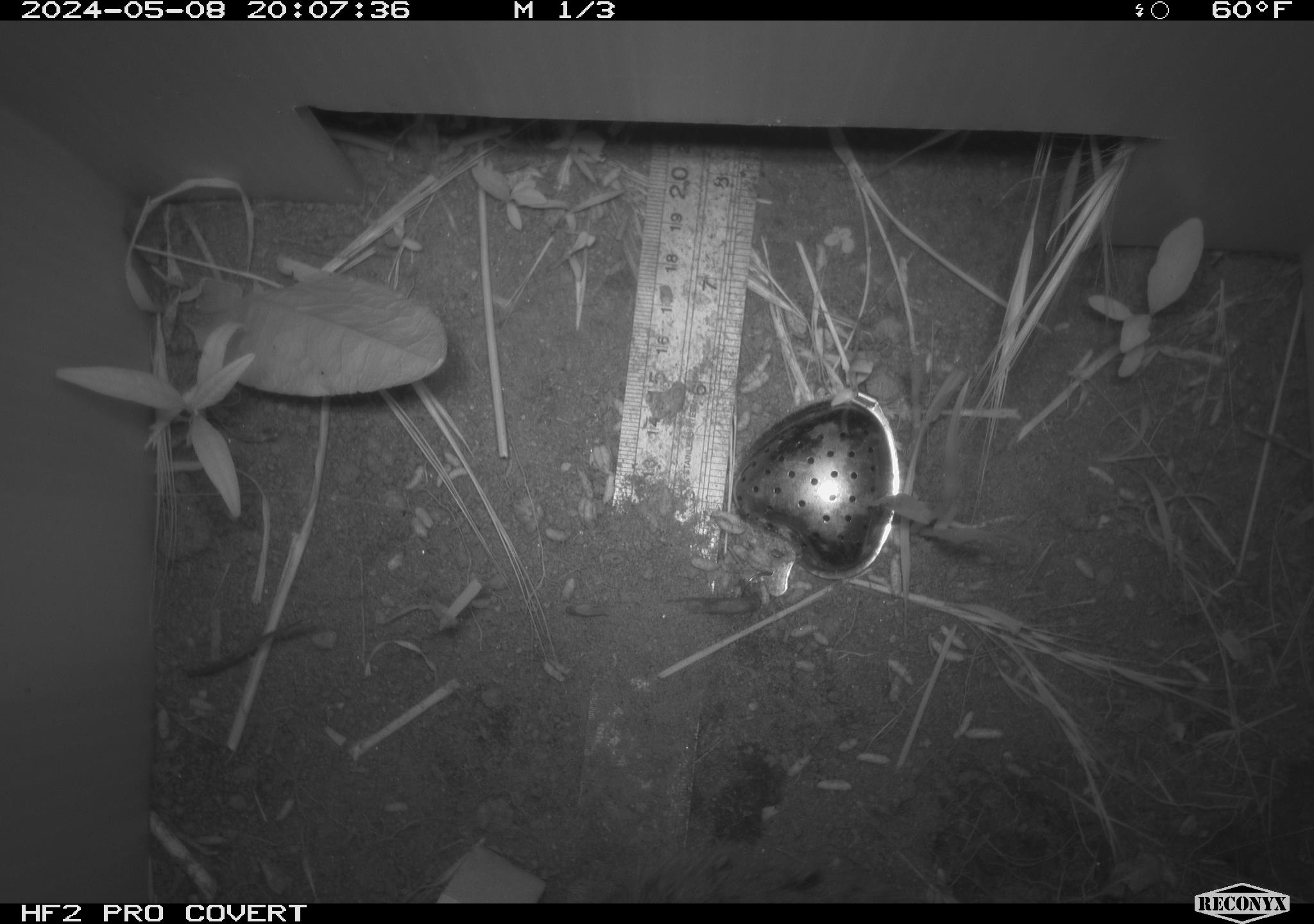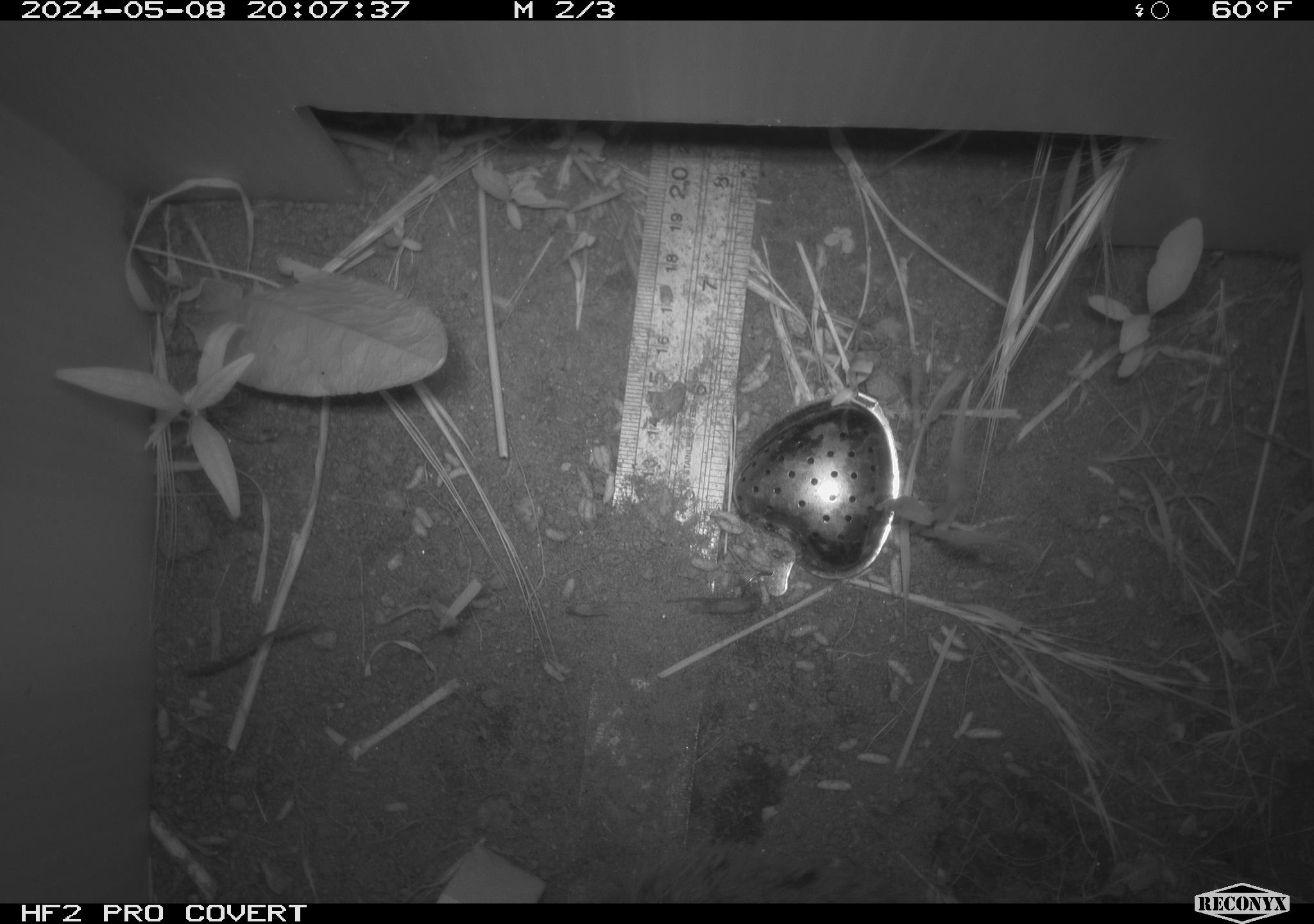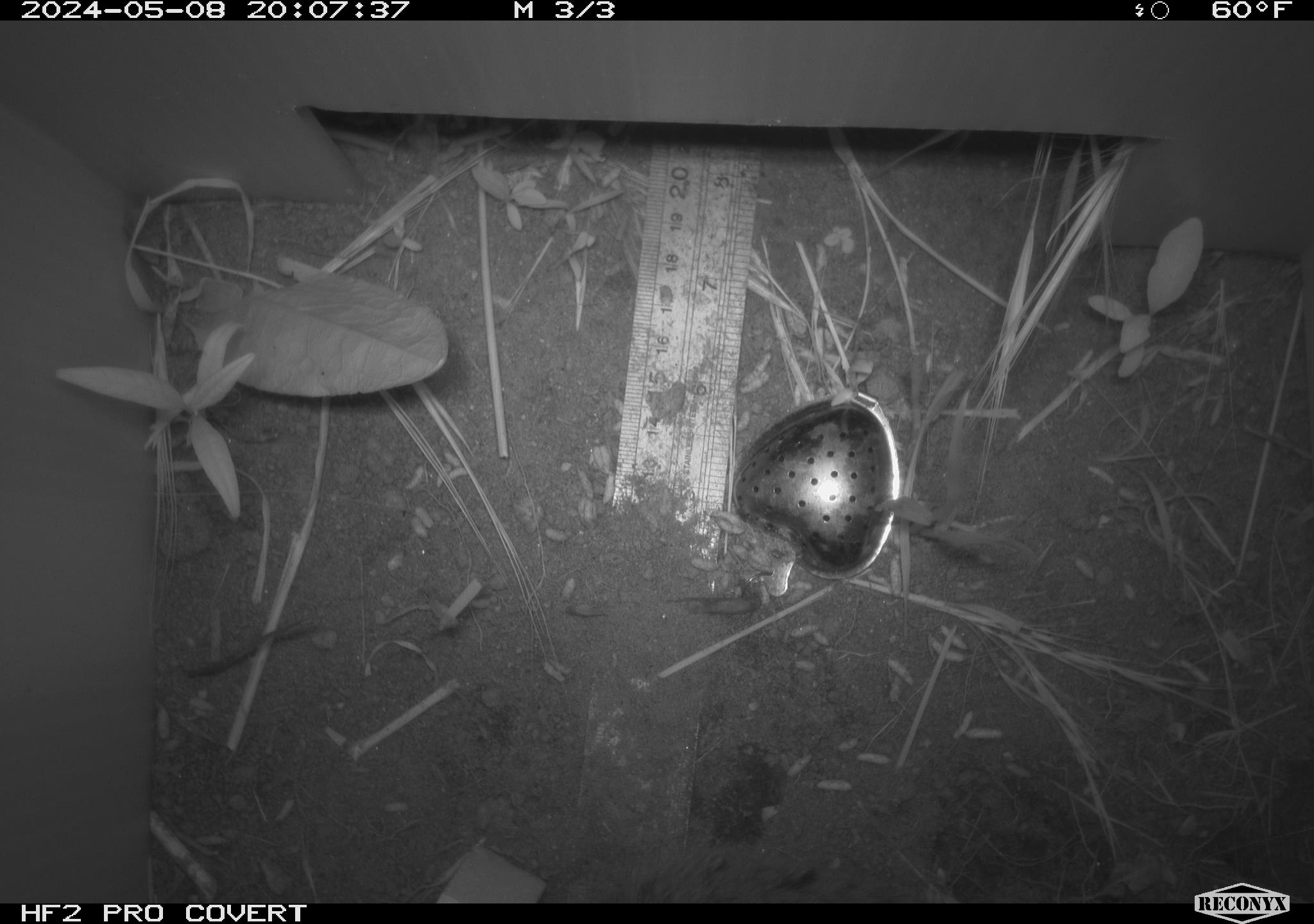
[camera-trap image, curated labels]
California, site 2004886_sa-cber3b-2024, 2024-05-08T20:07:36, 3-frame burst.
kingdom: Animalia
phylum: Chordata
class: Mammalia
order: Rodentia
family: Cricetidae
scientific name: Arvicolinae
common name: voles, lemmings, and muskrats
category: arvicolinae subfamily